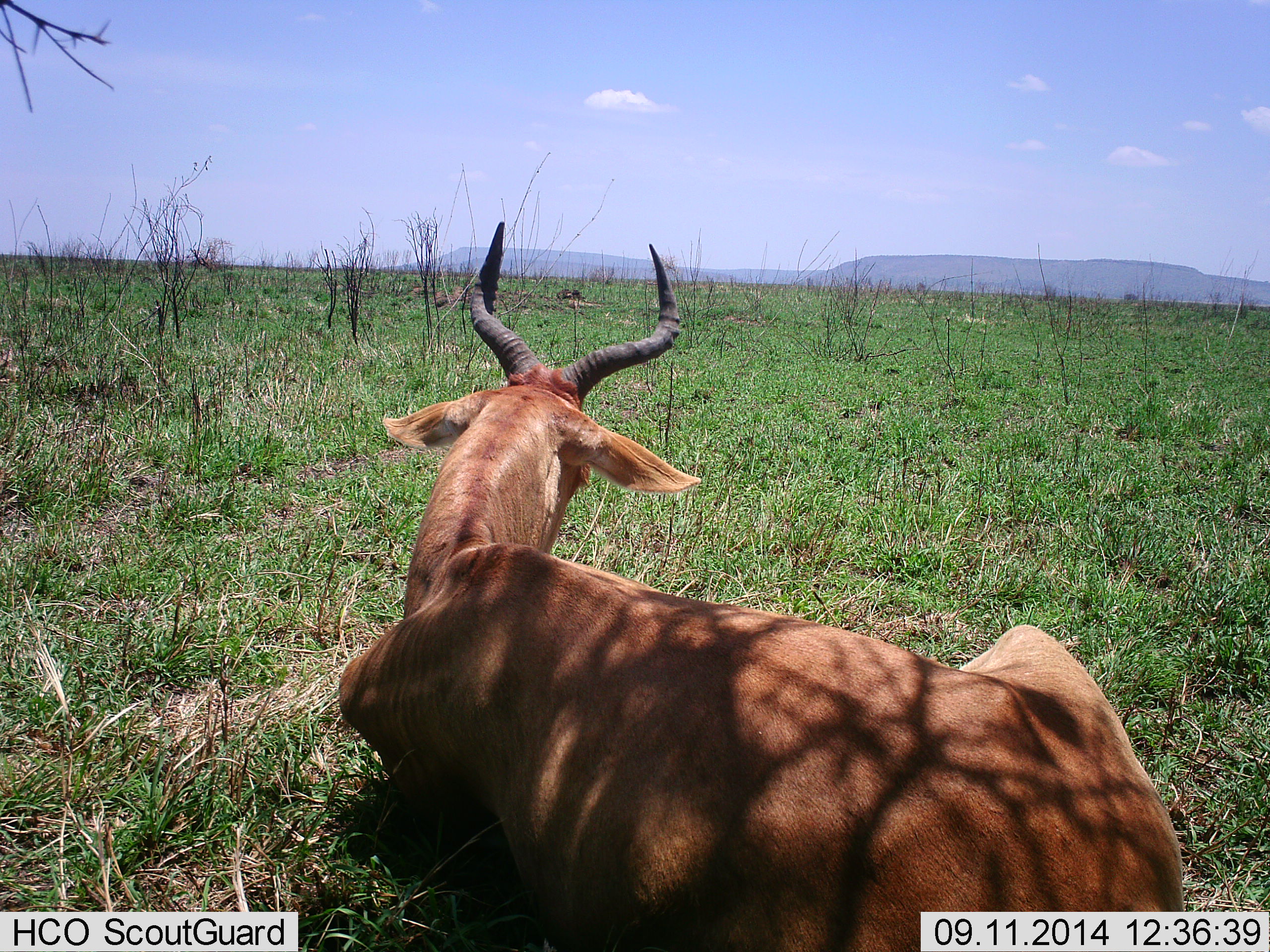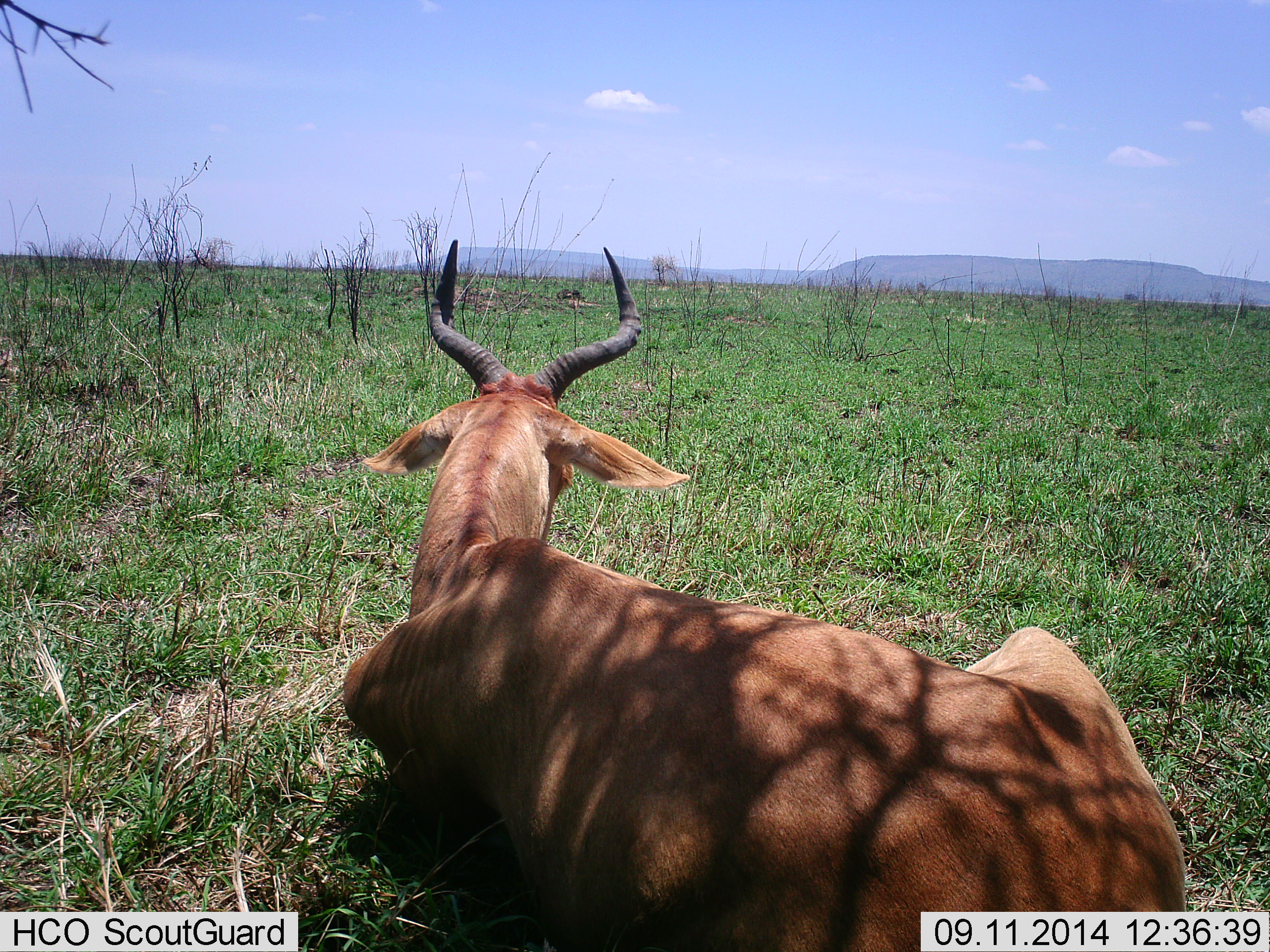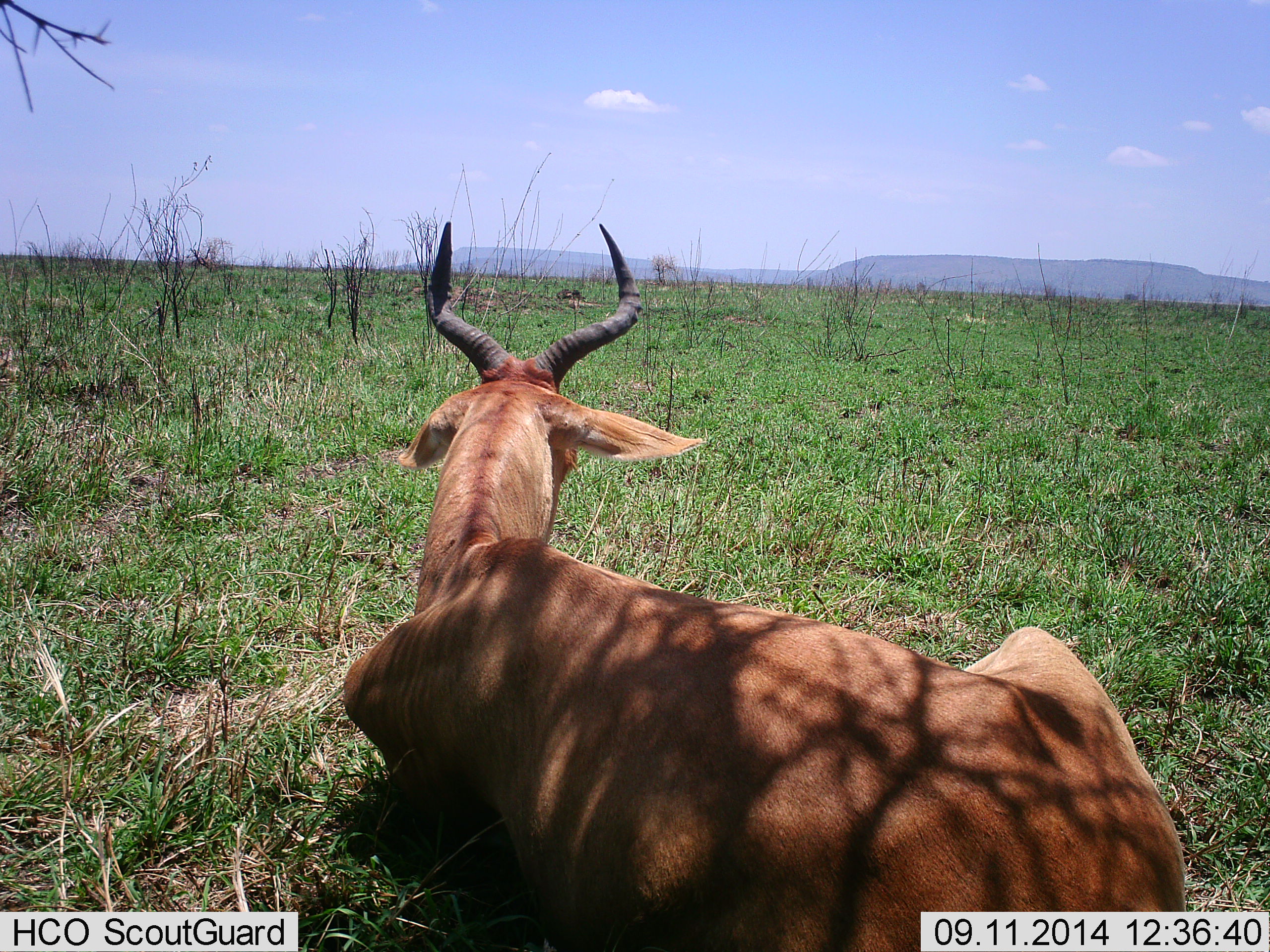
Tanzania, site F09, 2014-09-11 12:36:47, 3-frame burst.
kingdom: Animalia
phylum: Chordata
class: Mammalia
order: Artiodactyla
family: Bovidae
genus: Alcelaphus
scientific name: Alcelaphus buselaphus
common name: hartebeest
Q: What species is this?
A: Hartebeest (Alcelaphus buselaphus).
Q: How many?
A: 1.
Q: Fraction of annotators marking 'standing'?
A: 0%.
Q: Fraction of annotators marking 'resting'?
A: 100%.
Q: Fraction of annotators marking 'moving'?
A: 0%.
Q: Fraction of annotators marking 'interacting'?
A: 0%.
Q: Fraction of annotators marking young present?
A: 0%.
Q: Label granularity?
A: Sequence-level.